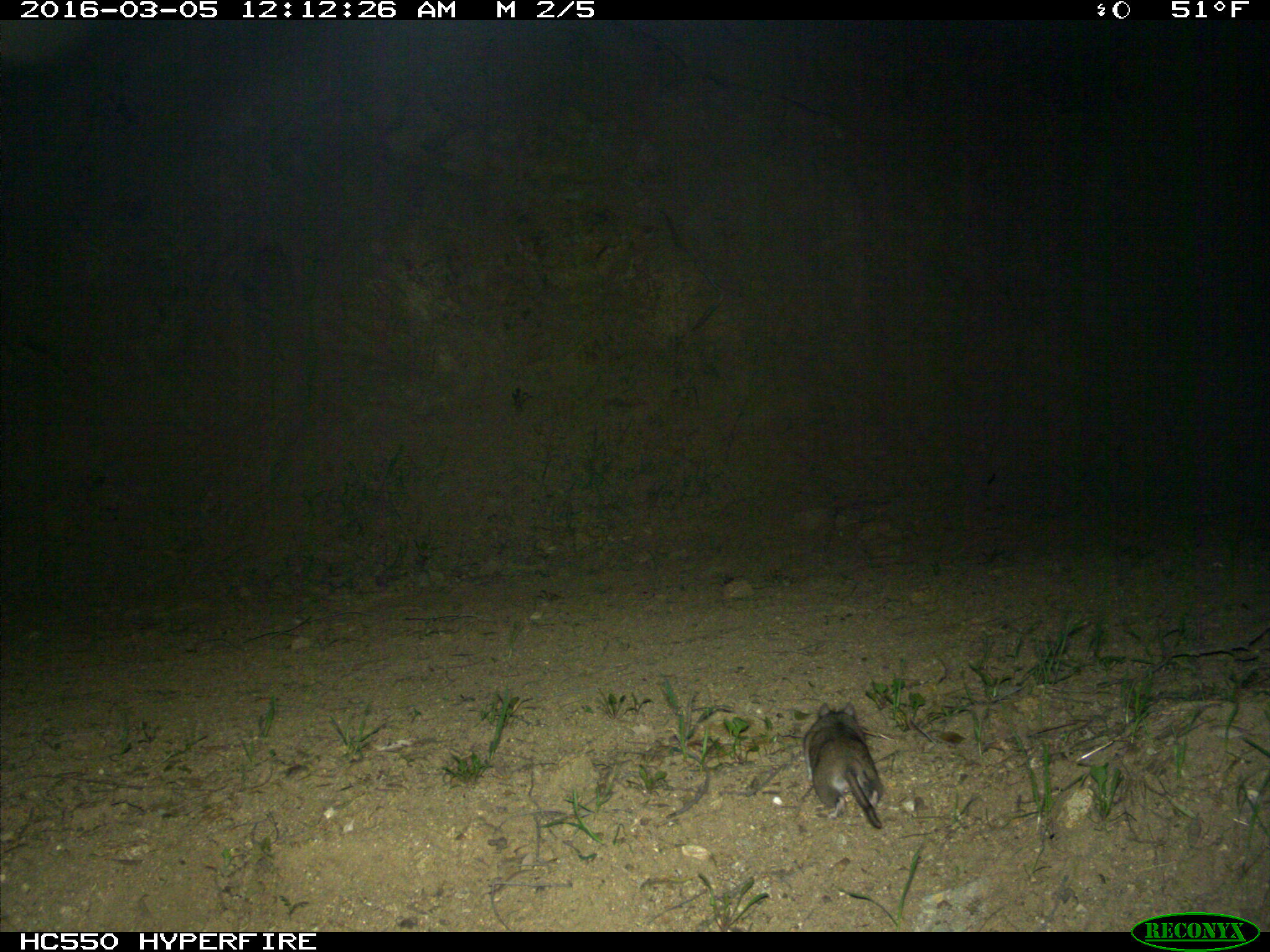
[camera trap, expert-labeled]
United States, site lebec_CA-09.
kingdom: Animalia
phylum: Chordata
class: Mammalia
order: Rodentia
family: Cricetidae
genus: Neotoma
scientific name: Neotoma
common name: pack rat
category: unidentified pack rat